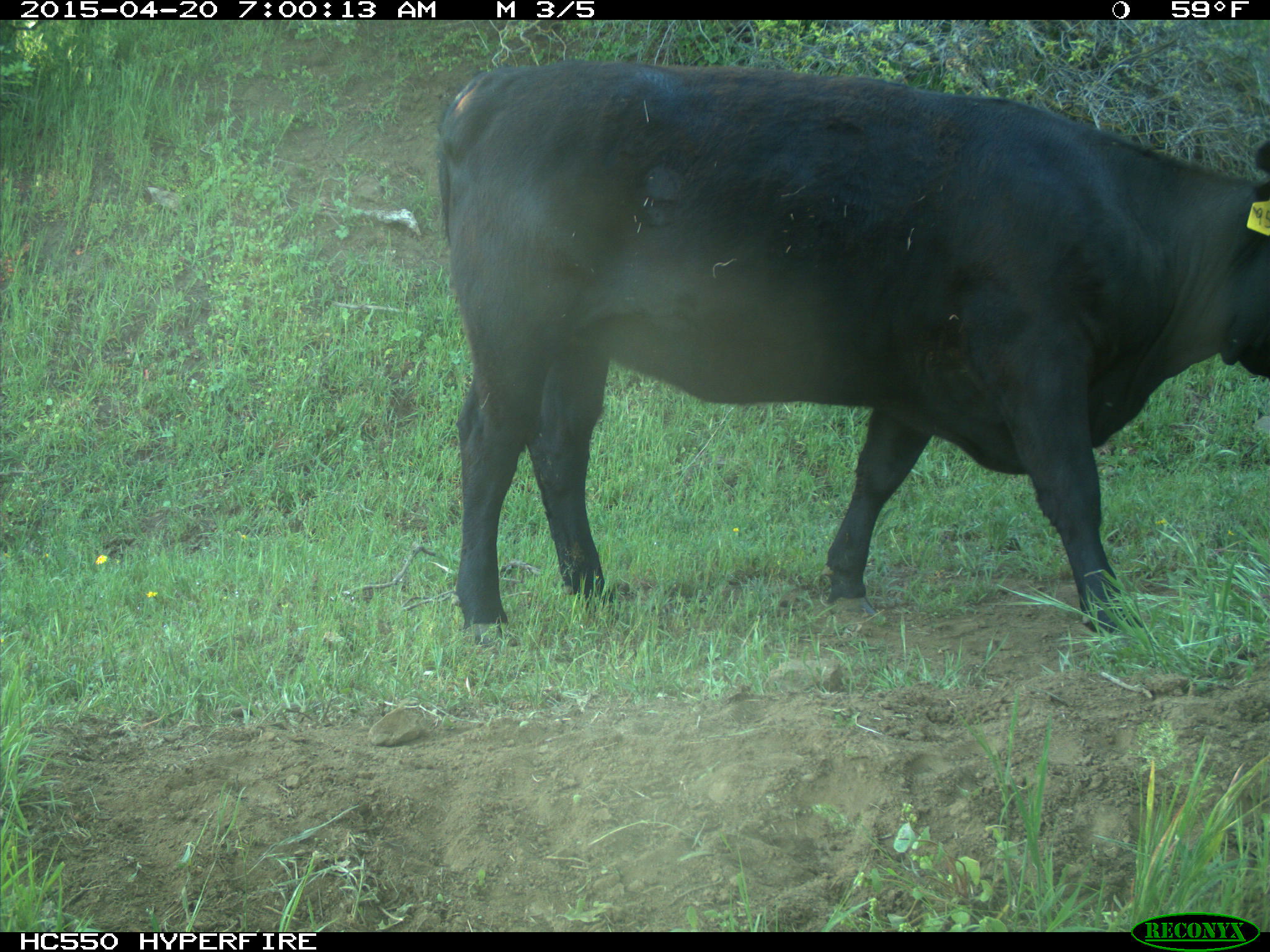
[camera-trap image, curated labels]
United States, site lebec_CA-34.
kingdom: Animalia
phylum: Chordata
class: Mammalia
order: Artiodactyla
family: Bovidae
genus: Bos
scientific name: Bos taurus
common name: domestic cow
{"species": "Bos taurus (domestic cow)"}